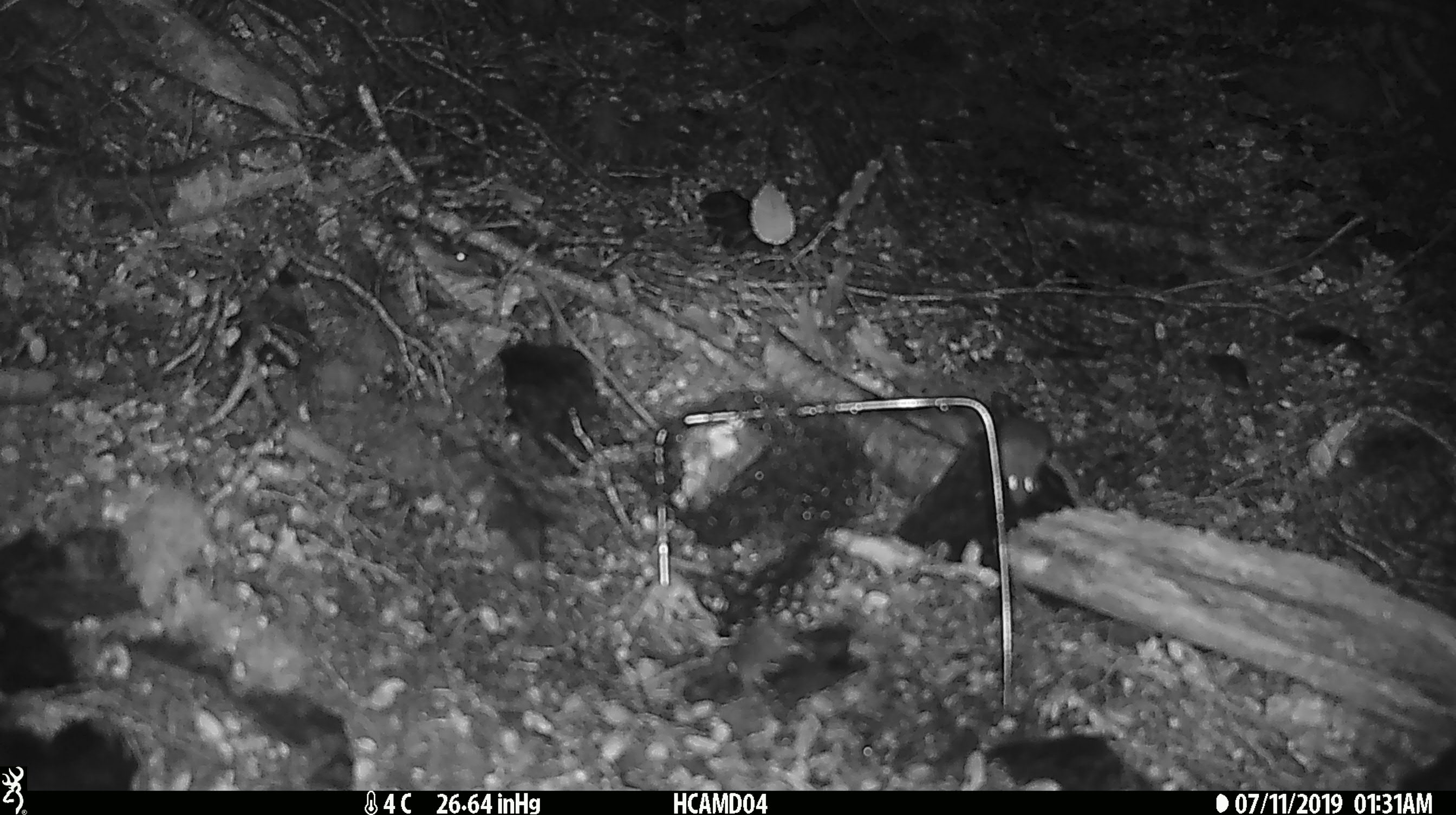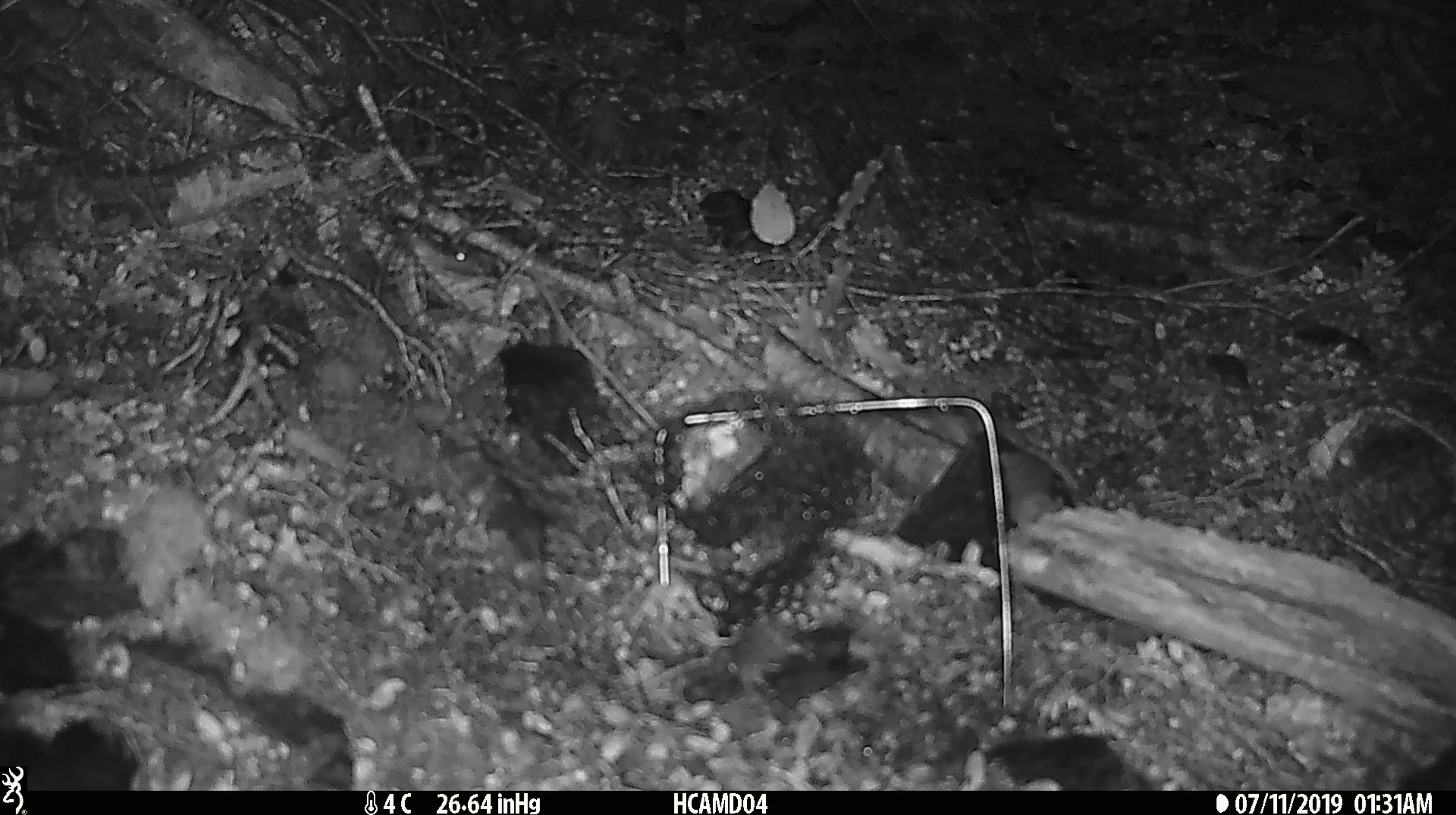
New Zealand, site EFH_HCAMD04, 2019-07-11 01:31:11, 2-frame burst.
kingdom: Animalia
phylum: Chordata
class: Mammalia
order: Rodentia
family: Muridae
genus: Mus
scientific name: Mus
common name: mouse